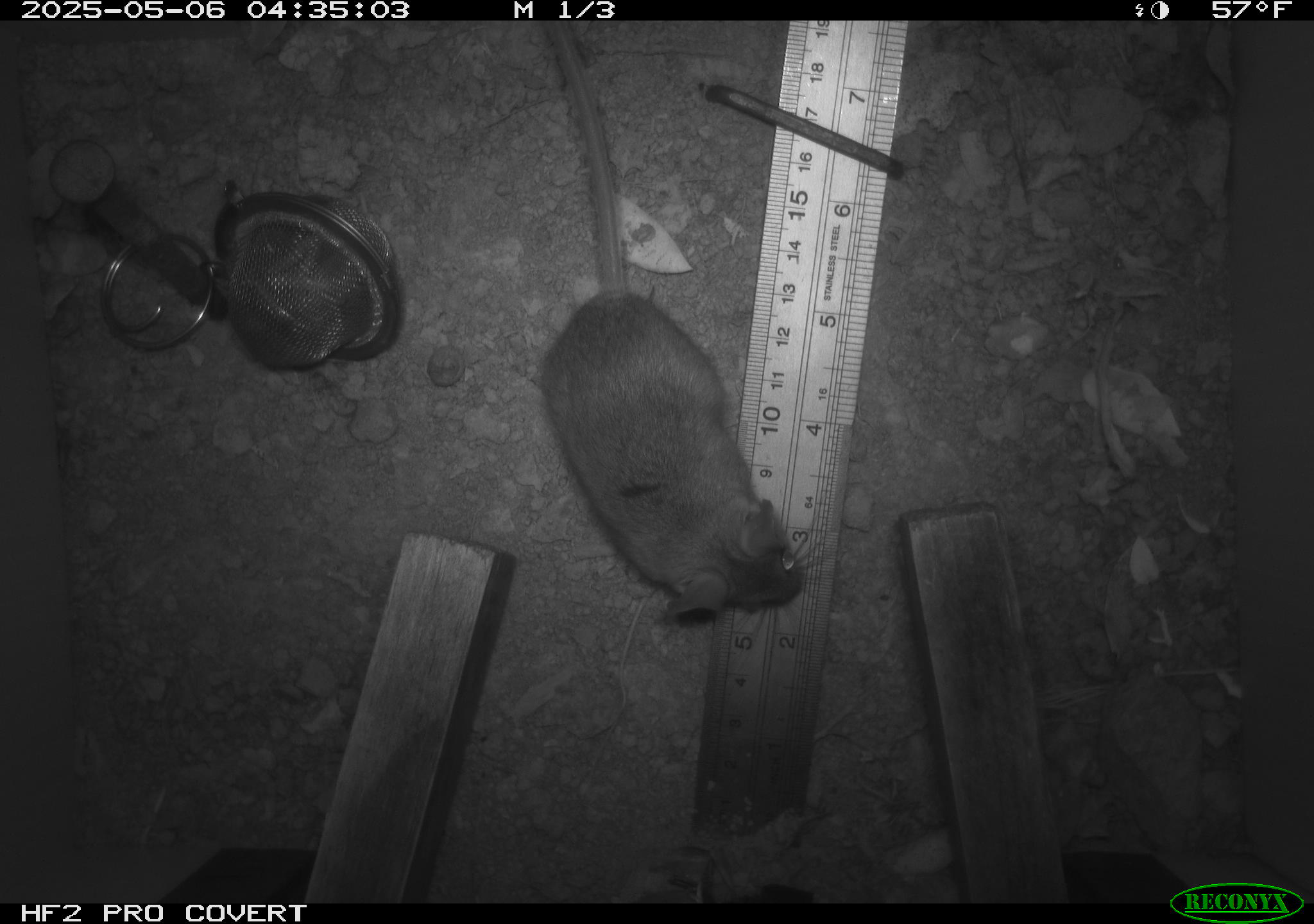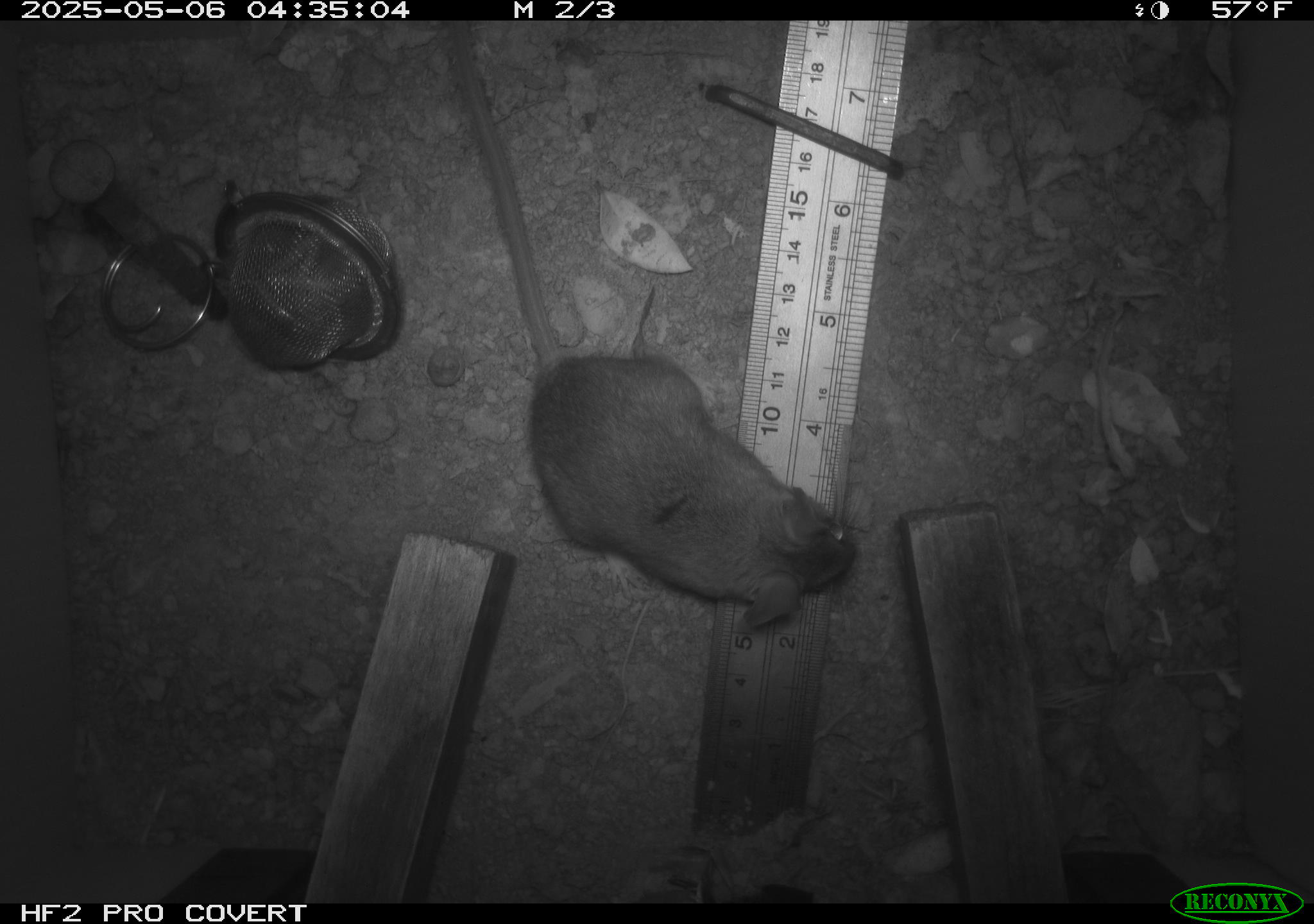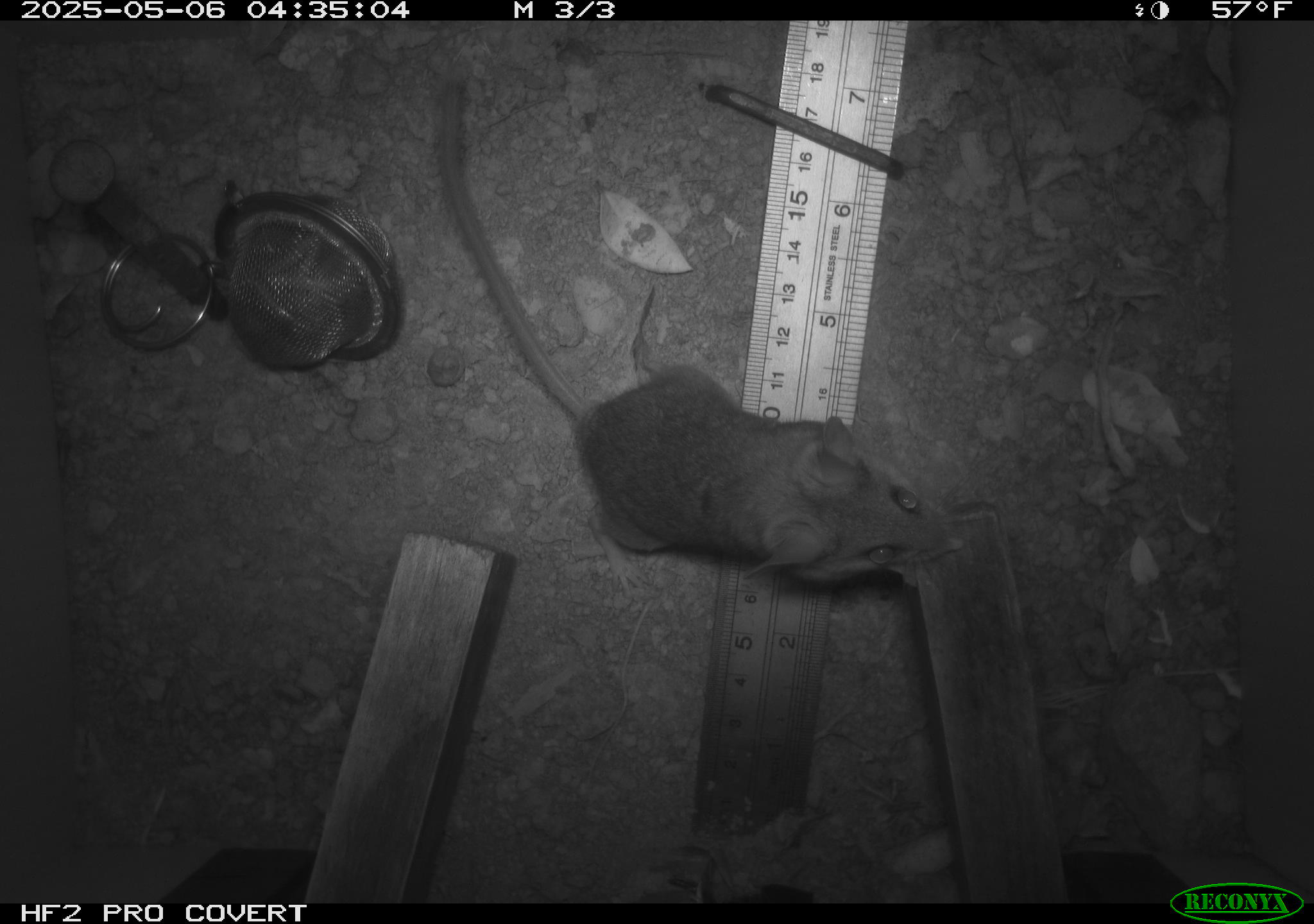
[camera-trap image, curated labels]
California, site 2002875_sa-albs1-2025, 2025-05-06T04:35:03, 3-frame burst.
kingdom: Animalia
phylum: Chordata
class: Mammalia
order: Rodentia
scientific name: Rodentia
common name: mouse species